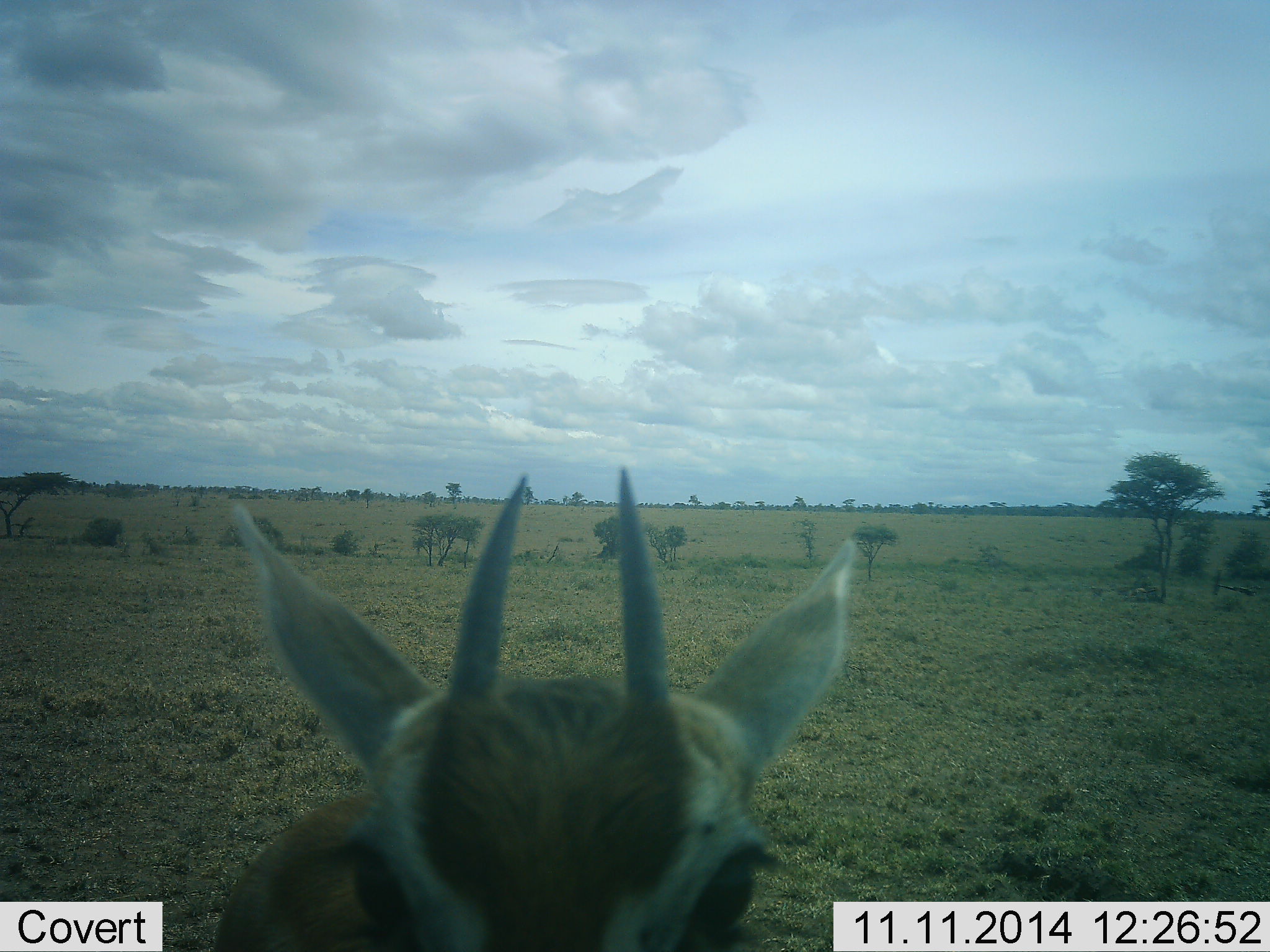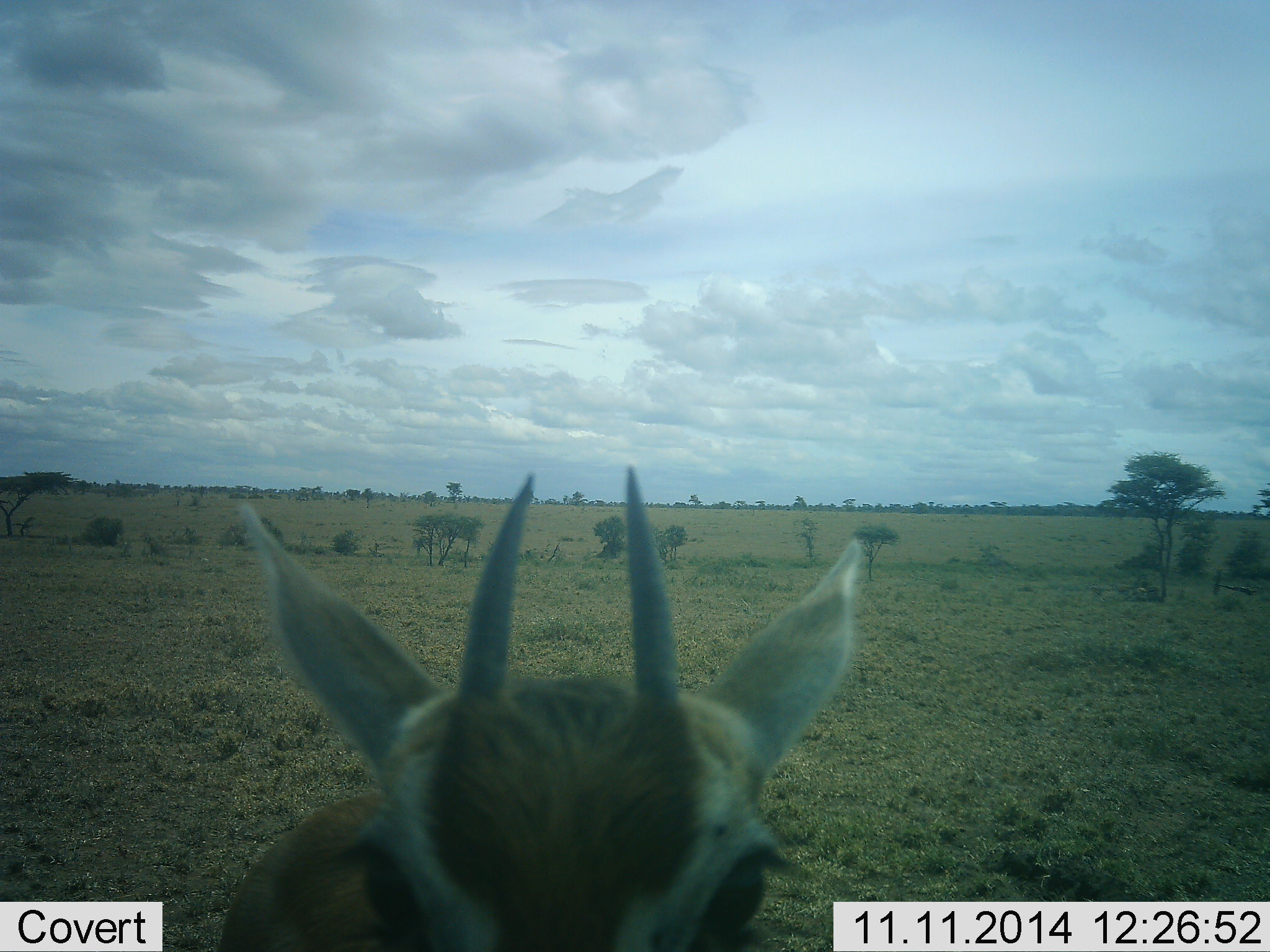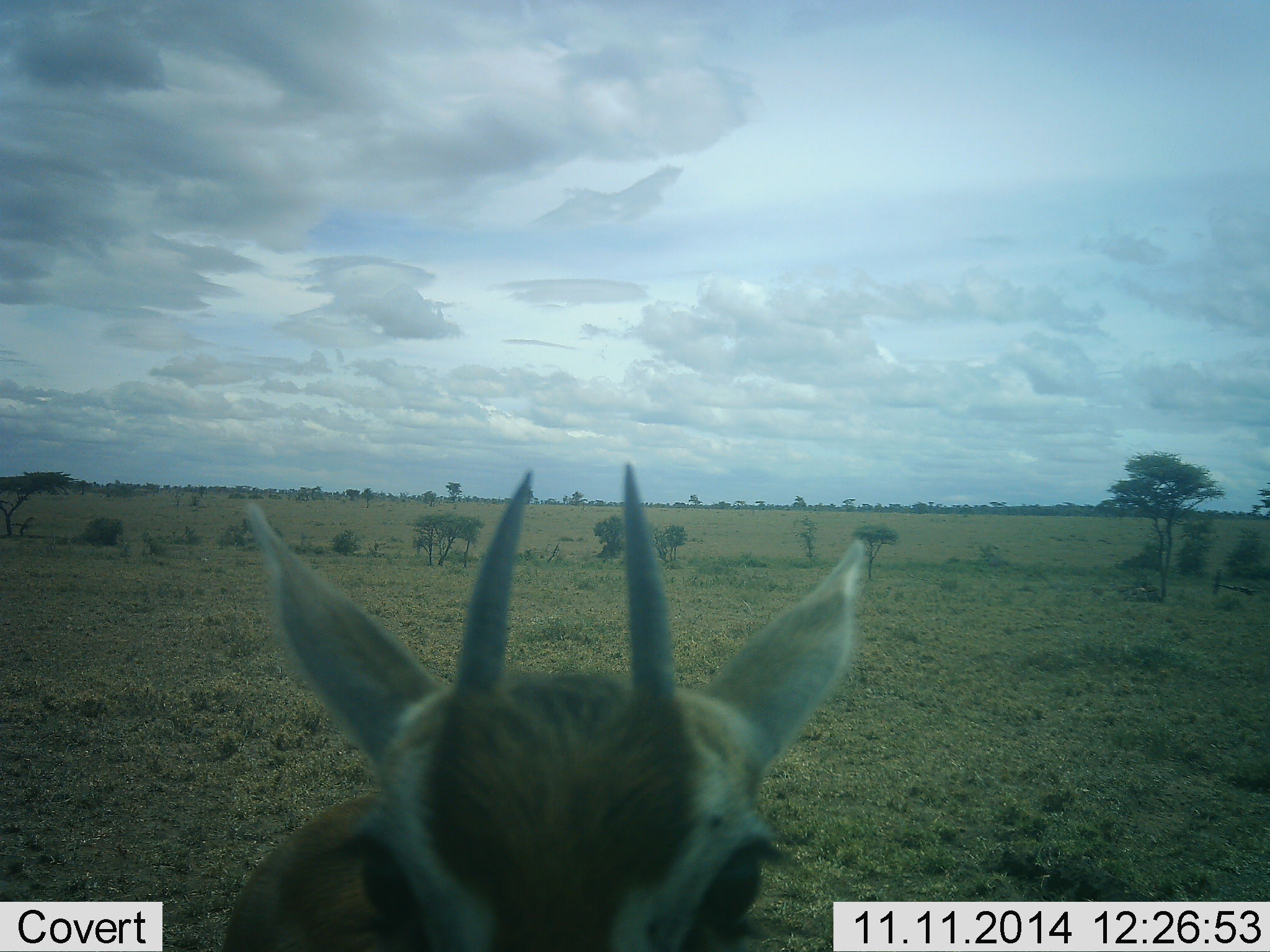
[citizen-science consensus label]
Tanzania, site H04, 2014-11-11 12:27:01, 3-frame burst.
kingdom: Animalia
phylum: Chordata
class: Mammalia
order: Artiodactyla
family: Bovidae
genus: Eudorcas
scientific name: Eudorcas thomsonii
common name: thomson's gazelle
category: gazellethomsons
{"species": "gazellethomsons (thomson's gazelle) (Eudorcas thomsonii)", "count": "1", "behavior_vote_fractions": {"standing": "100%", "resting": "0%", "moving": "0%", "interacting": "10%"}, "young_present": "0%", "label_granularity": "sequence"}